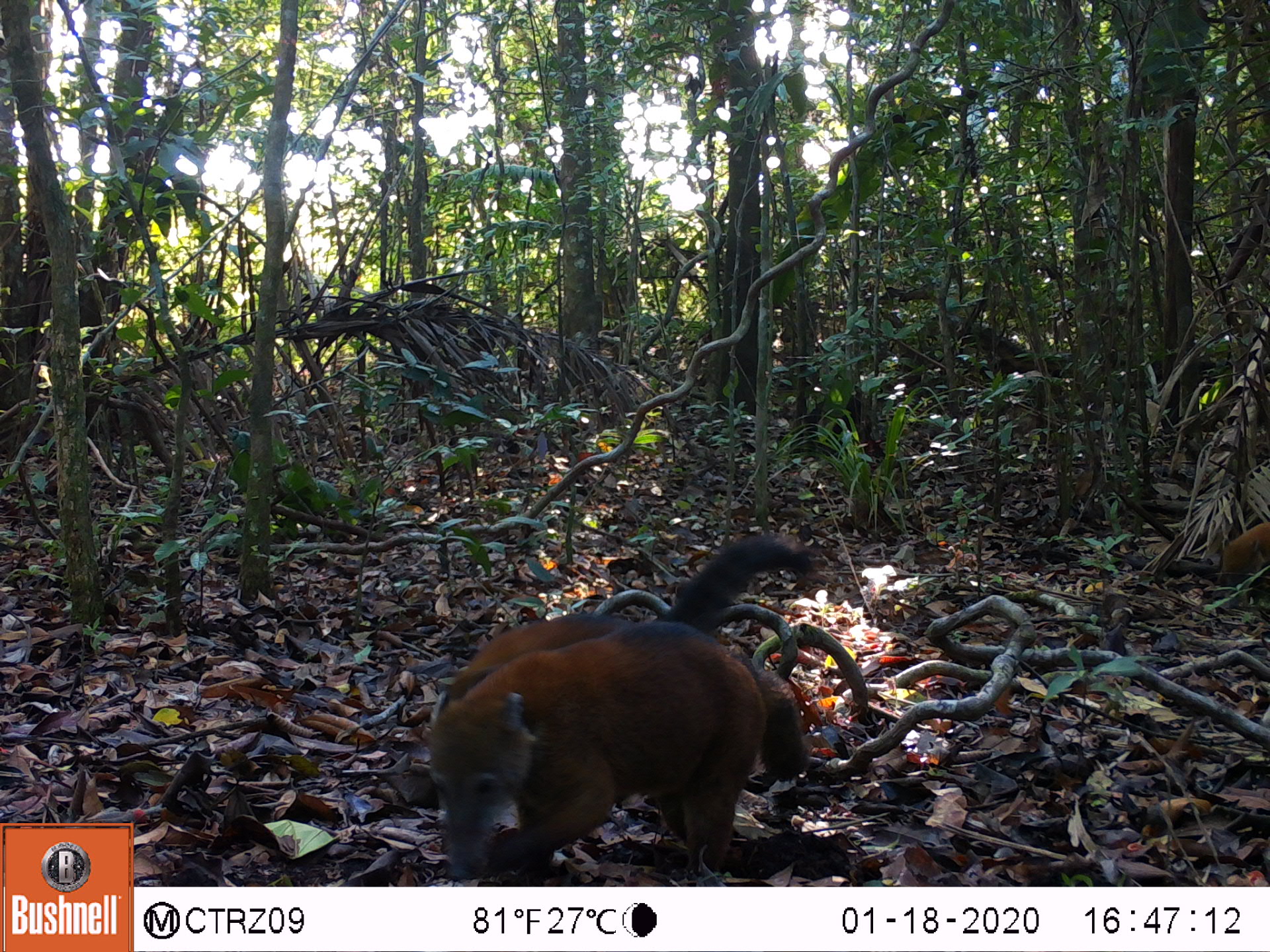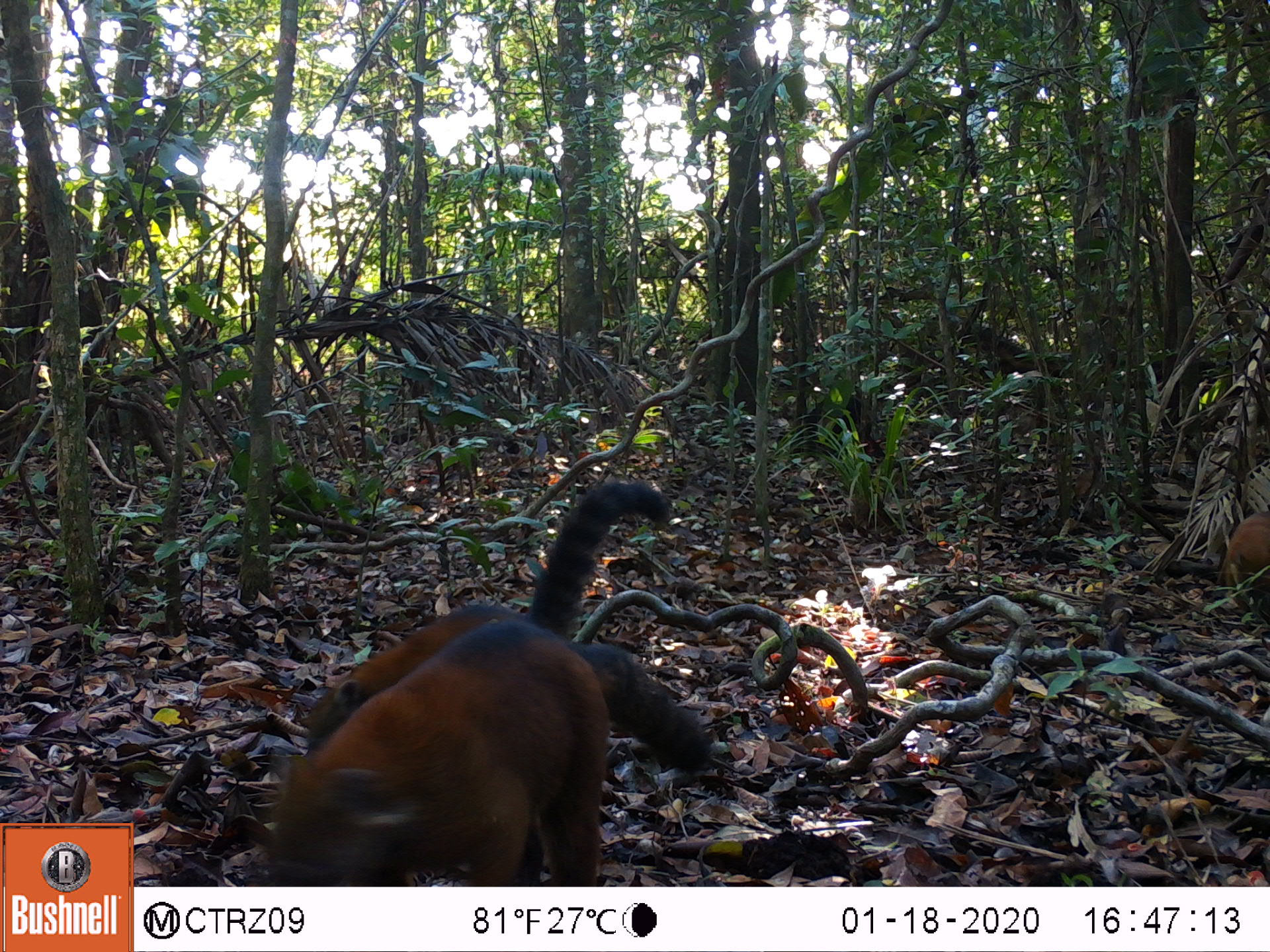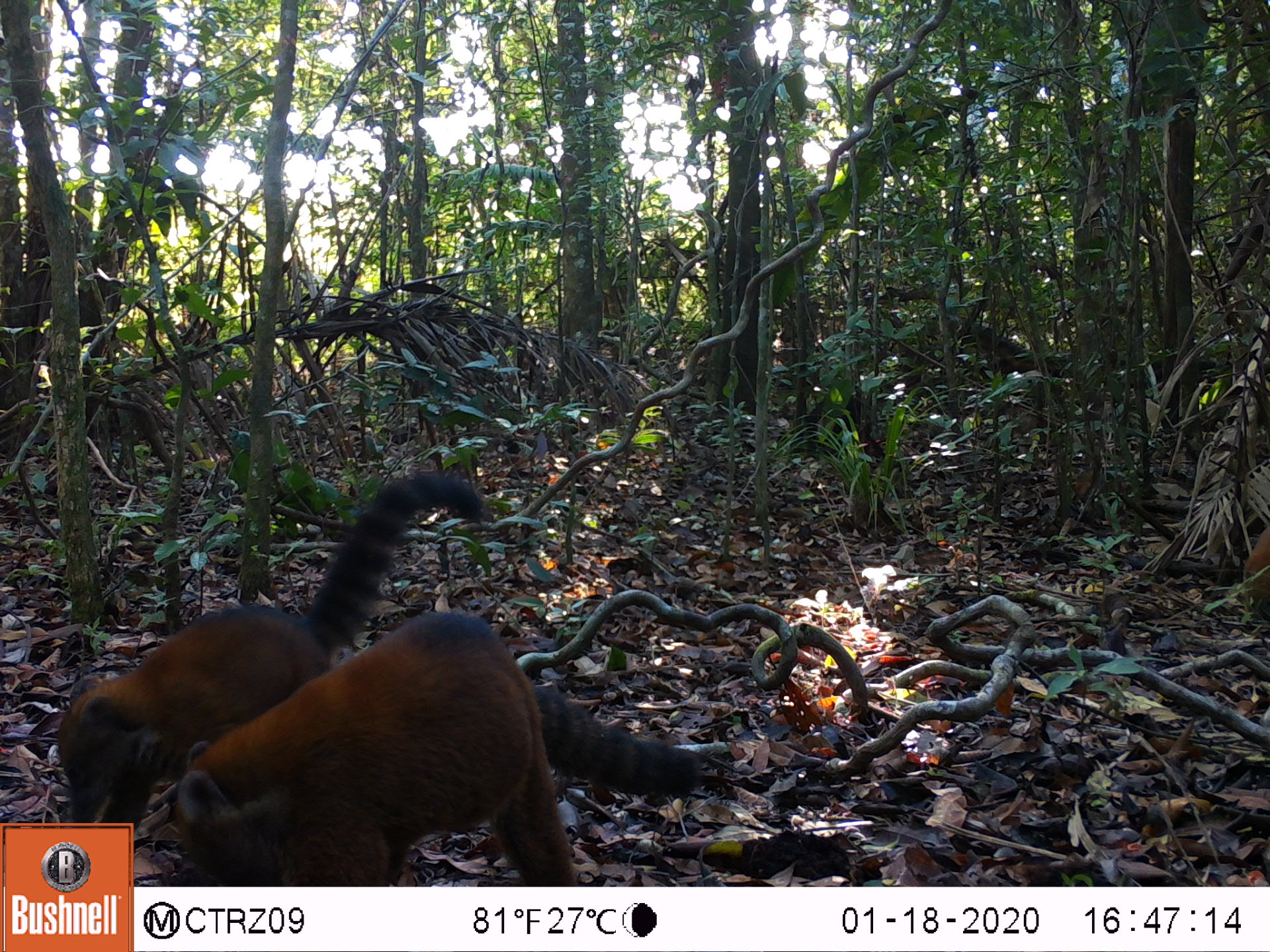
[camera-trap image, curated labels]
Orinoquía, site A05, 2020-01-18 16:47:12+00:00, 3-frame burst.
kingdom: Animalia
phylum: Chordata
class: Mammalia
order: Carnivora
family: Procyonidae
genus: Nasua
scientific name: Nasua nasua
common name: south american coati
South american coati (Nasua nasua).